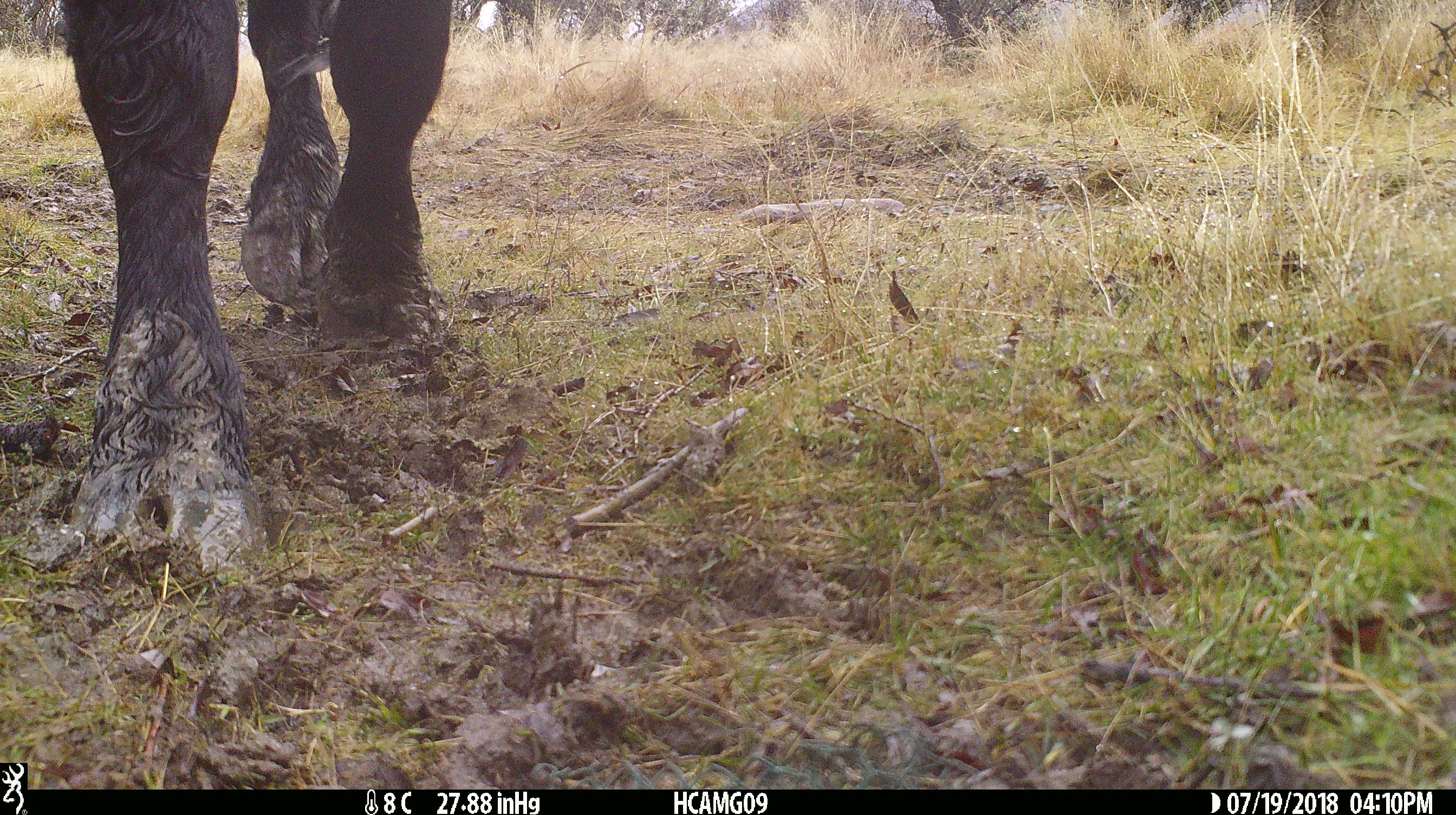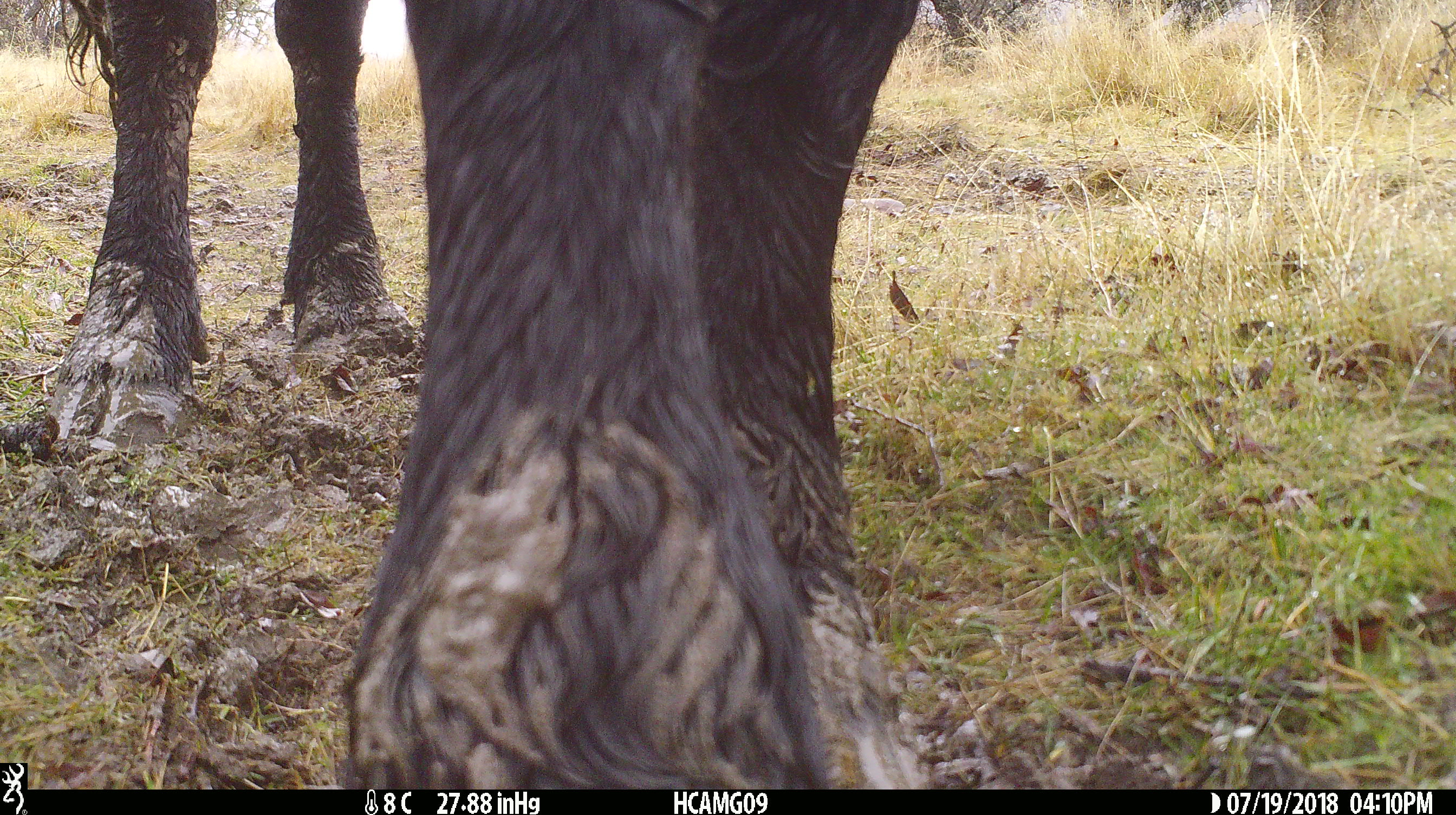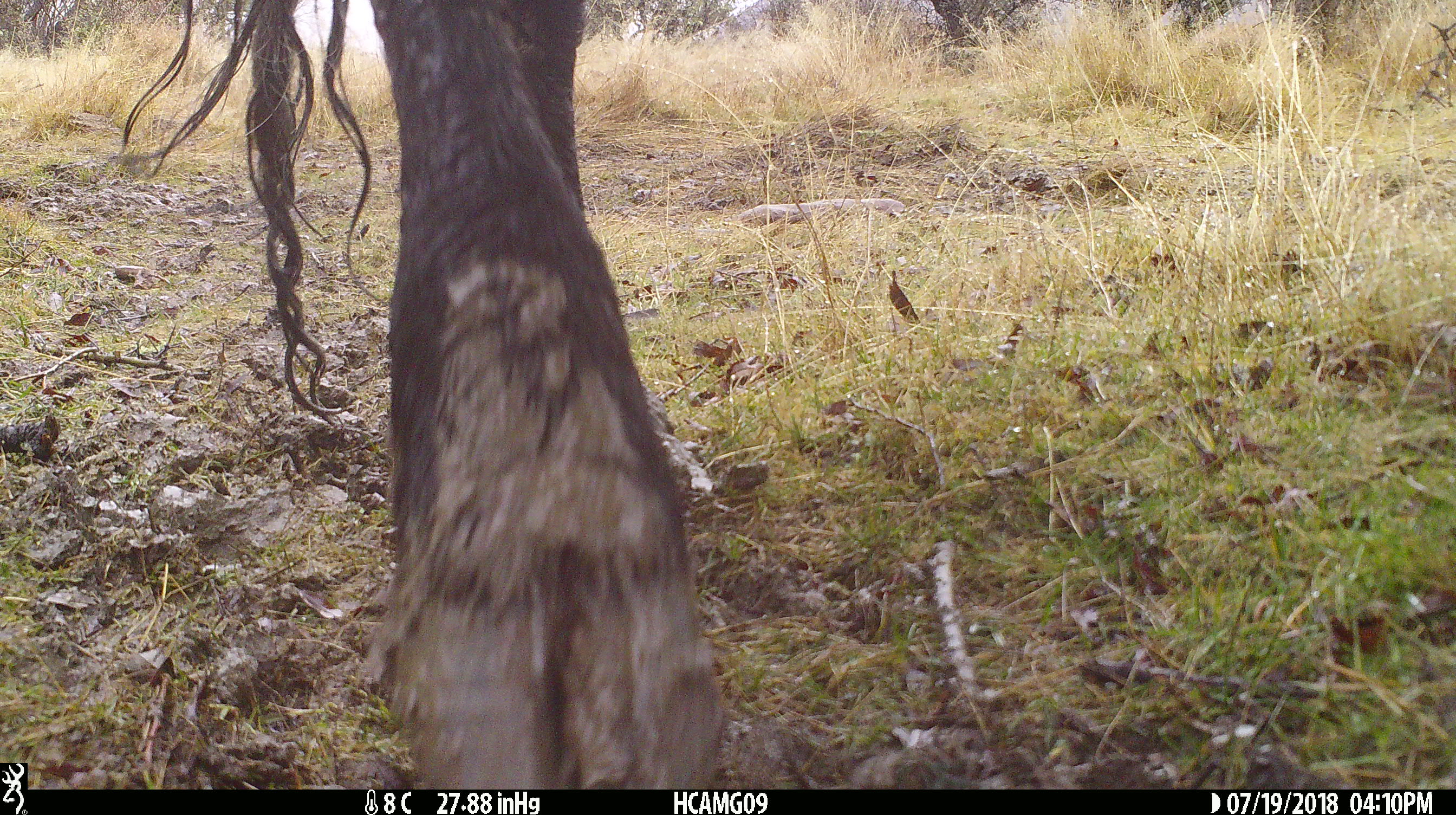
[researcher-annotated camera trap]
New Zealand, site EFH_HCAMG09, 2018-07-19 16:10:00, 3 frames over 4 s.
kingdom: Animalia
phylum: Chordata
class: Mammalia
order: Artiodactyla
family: Bovidae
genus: Bos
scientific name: Bos taurus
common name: domestic cow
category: cow